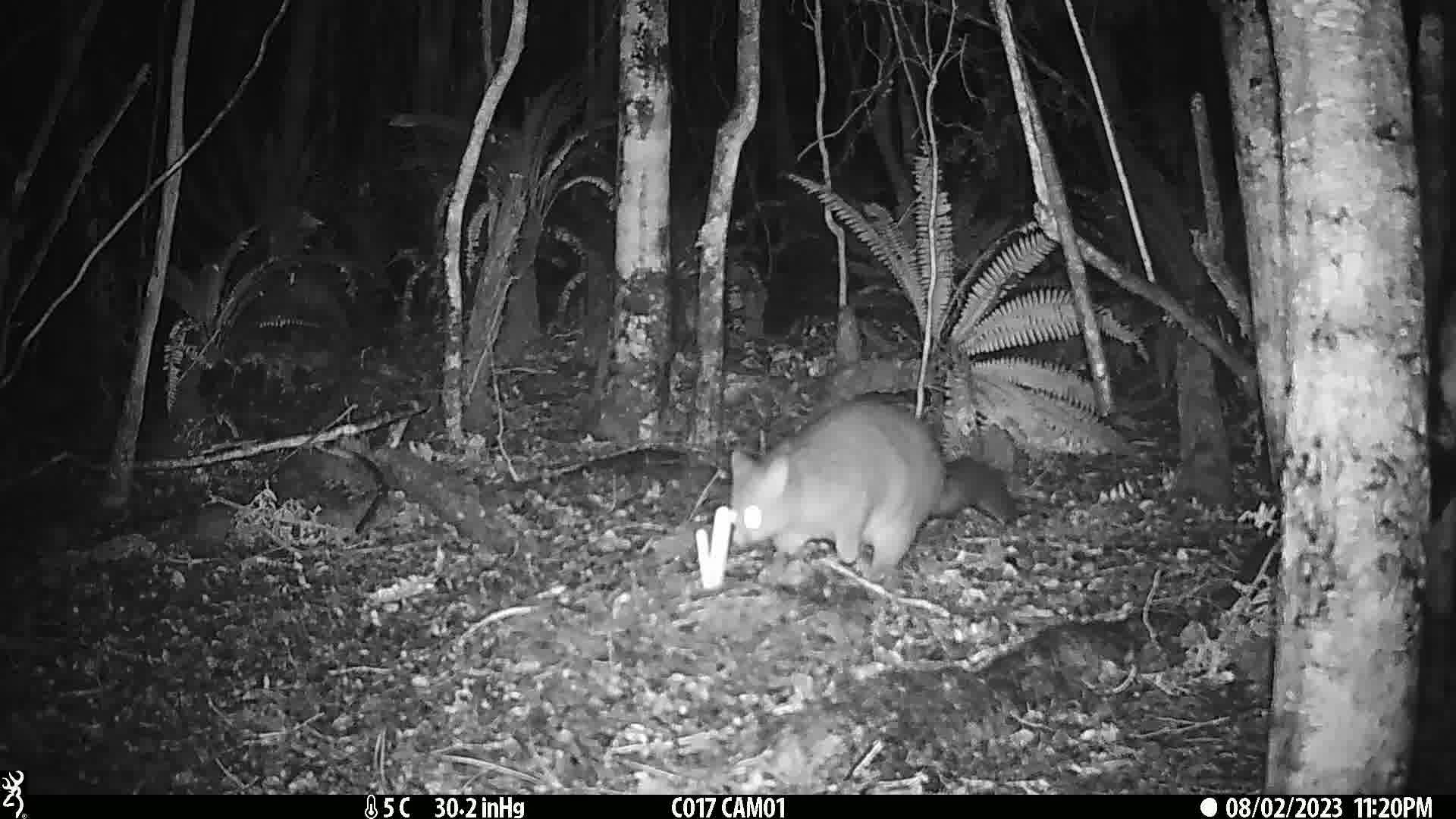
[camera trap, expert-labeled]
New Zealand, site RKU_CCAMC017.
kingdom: Animalia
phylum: Chordata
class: Mammalia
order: Diprotodontia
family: Phalangeridae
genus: Trichosurus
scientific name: Trichosurus vulpecula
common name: common brushtail possum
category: possum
Possum (common brushtail possum) (Trichosurus vulpecula).